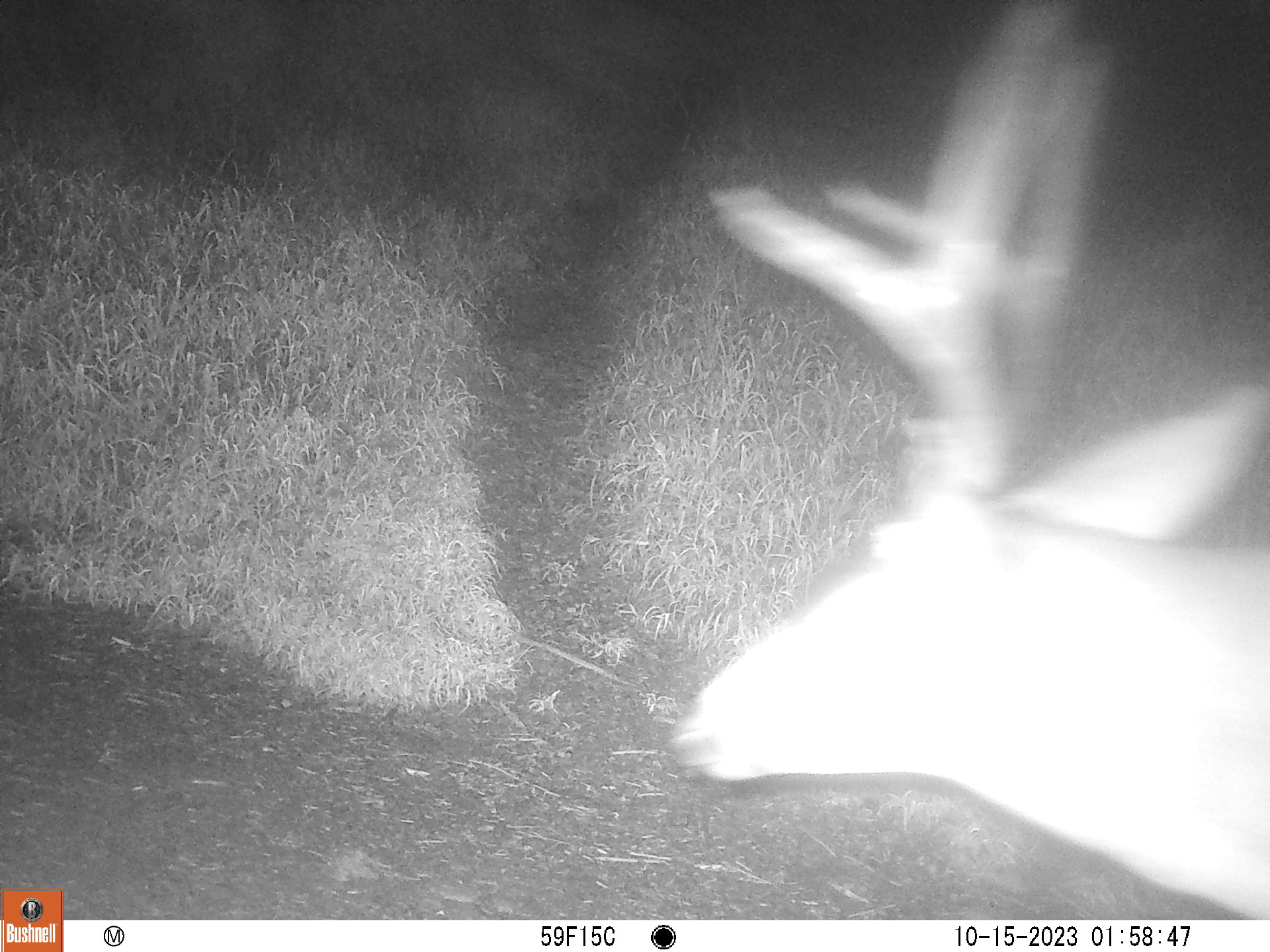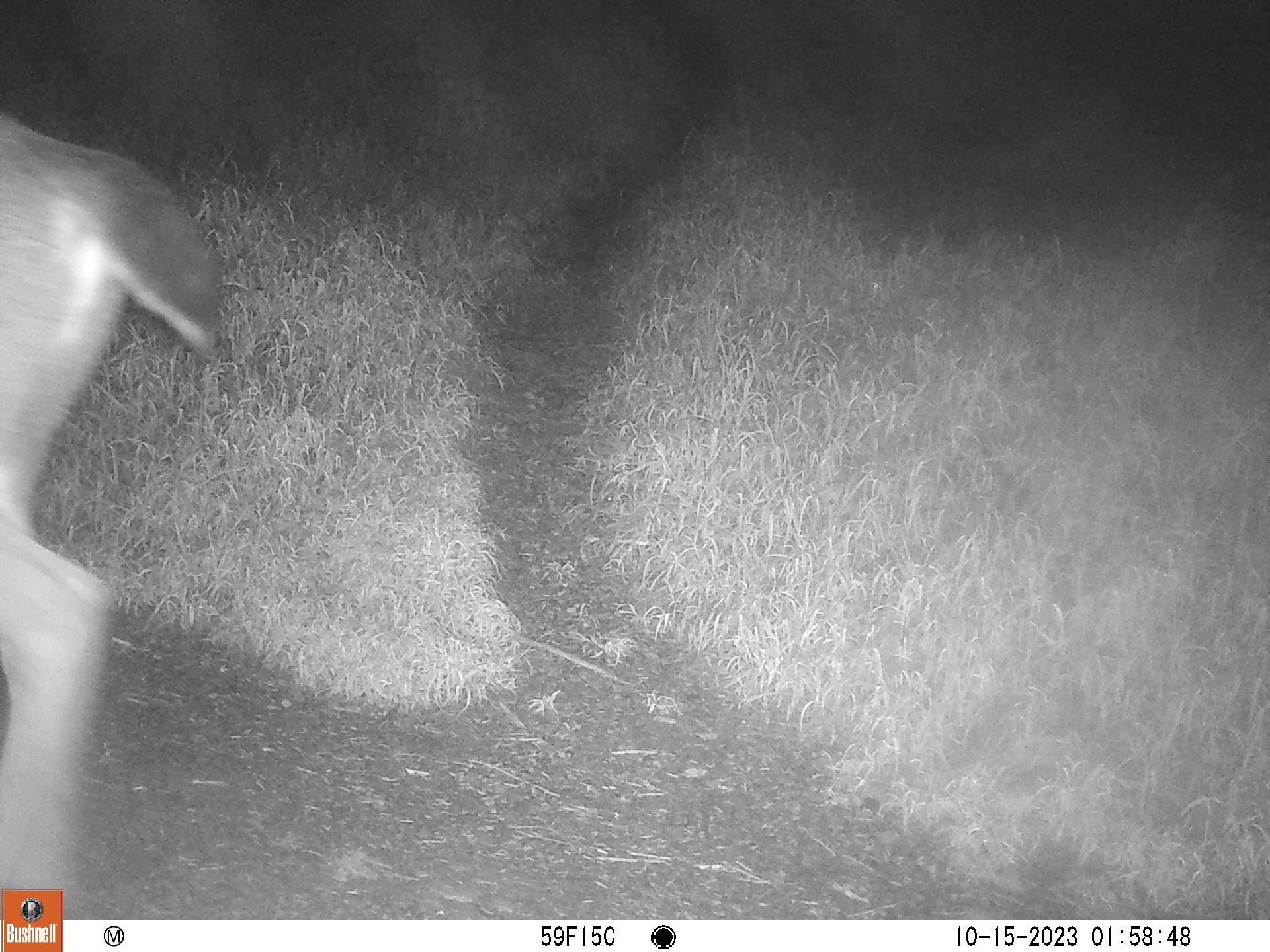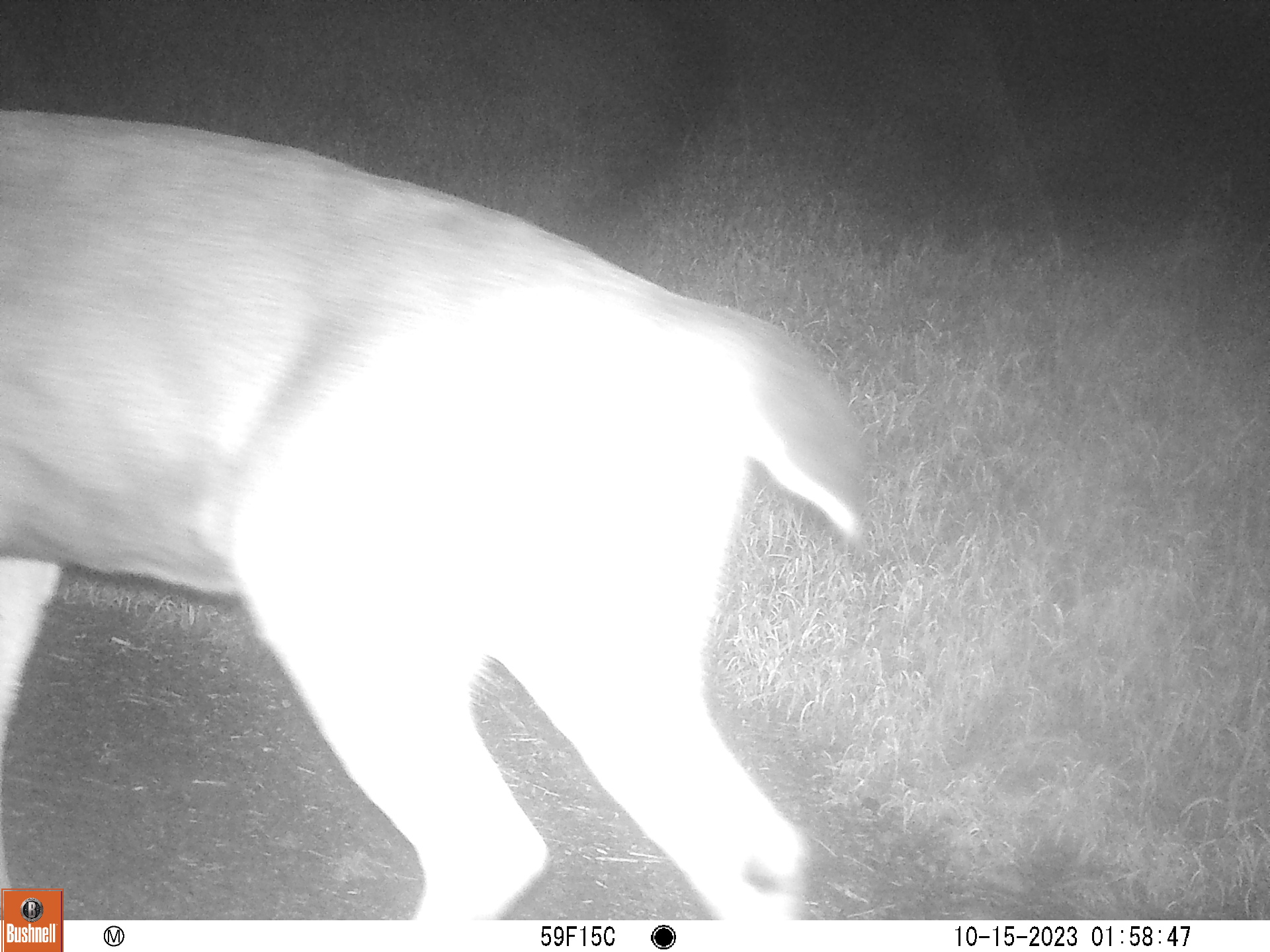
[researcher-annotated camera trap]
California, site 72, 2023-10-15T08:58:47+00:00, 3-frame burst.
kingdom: Animalia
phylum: Chordata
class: Mammalia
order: Artiodactyla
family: Cervidae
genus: Odocoileus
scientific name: Odocoileus hemionus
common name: mule deer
Mule deer (Odocoileus hemionus).